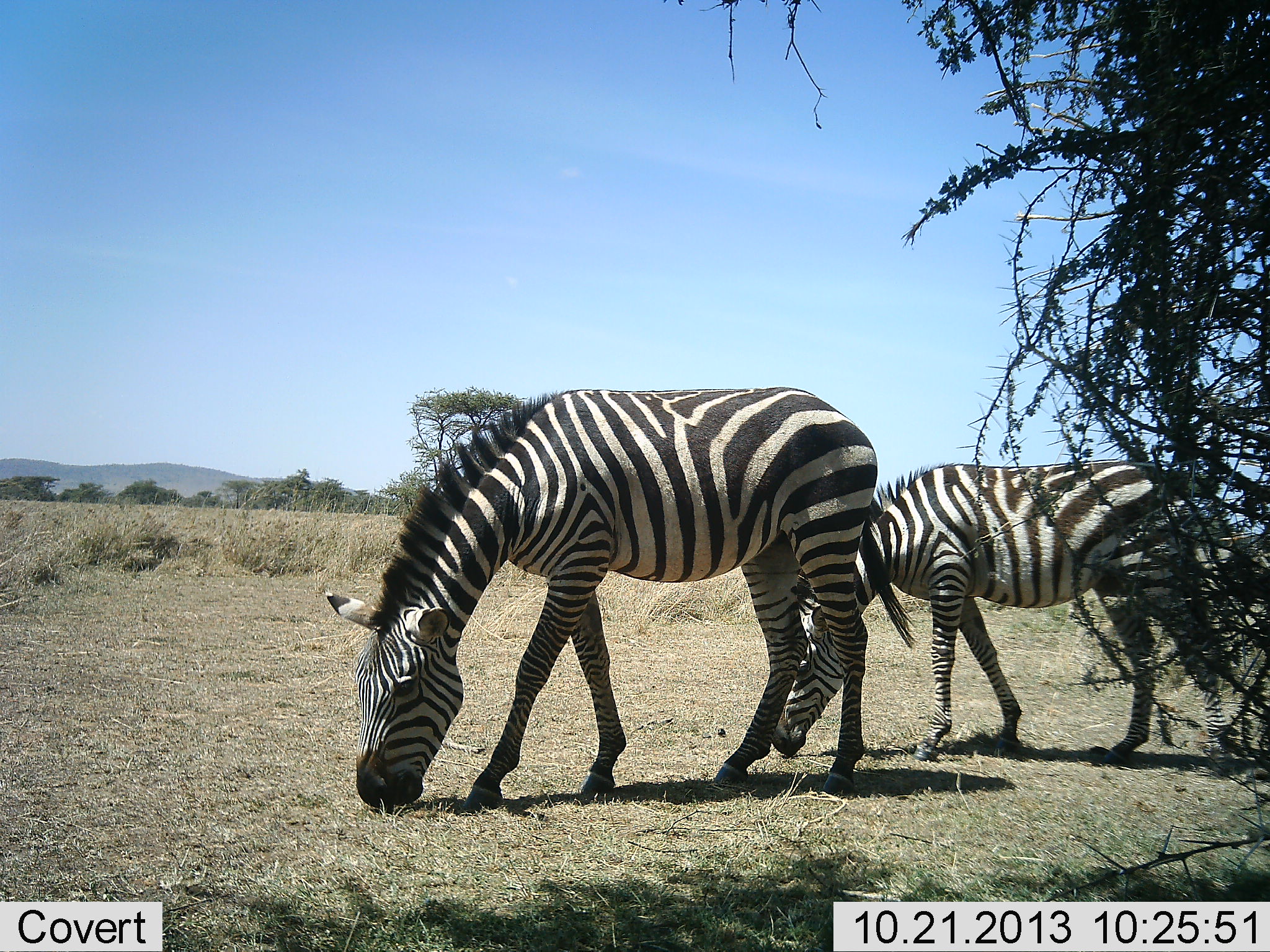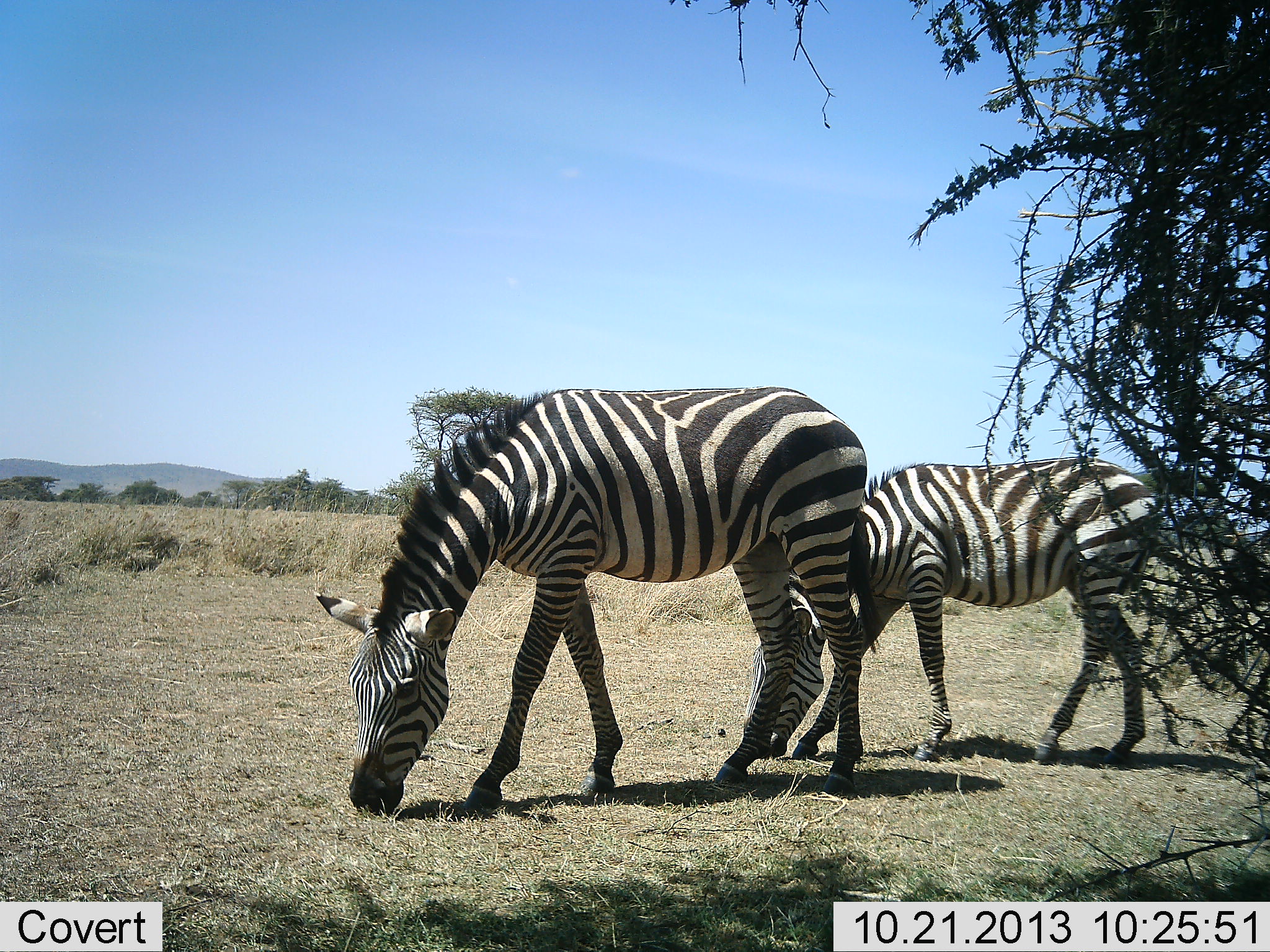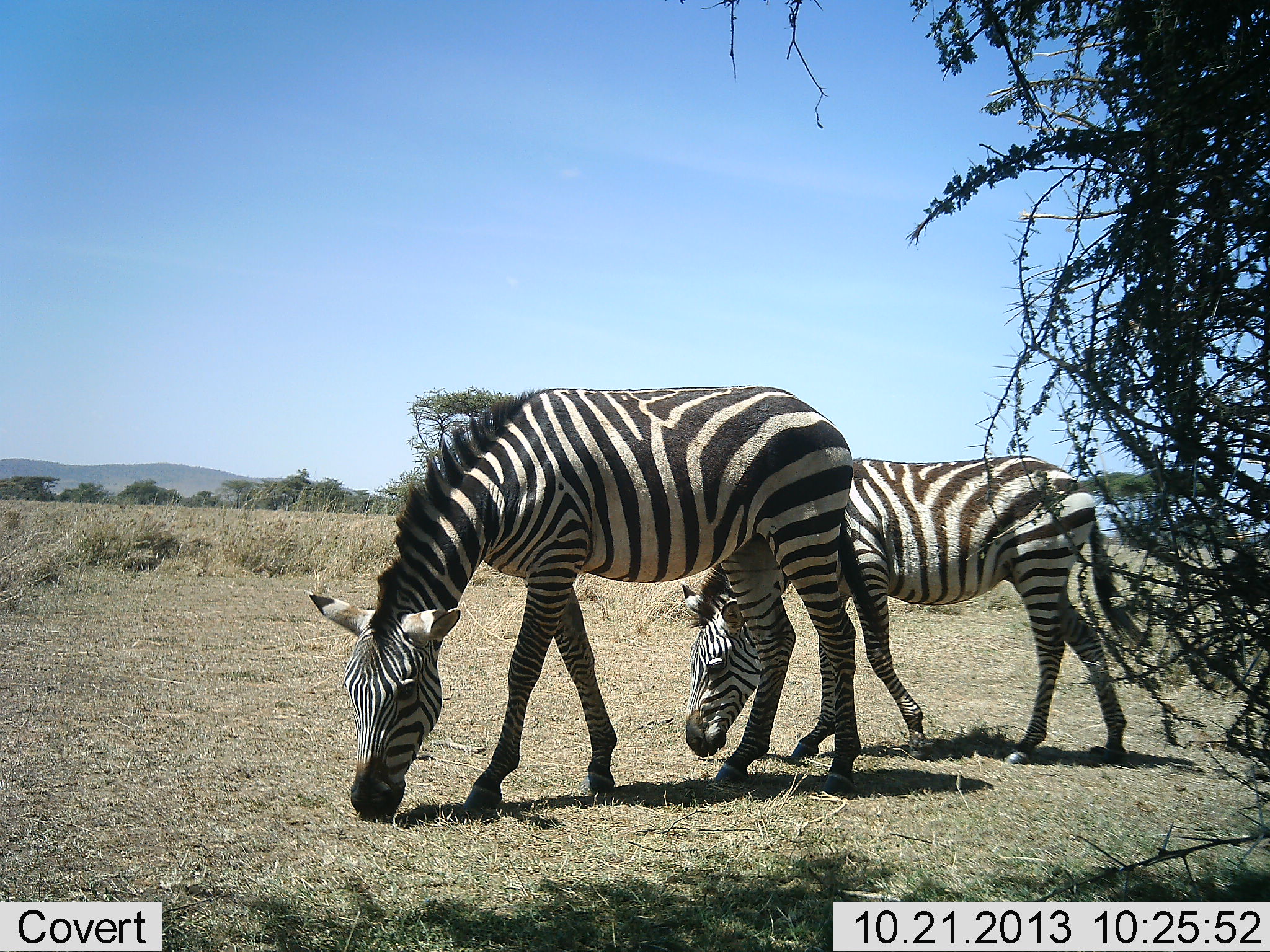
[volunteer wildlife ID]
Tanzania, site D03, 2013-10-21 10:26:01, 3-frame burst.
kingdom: Animalia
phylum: Chordata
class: Mammalia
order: Perissodactyla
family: Equidae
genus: Equus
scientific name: Equus quagga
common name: plains zebra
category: zebra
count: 2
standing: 10%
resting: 0%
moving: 50%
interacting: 0%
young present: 10%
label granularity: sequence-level